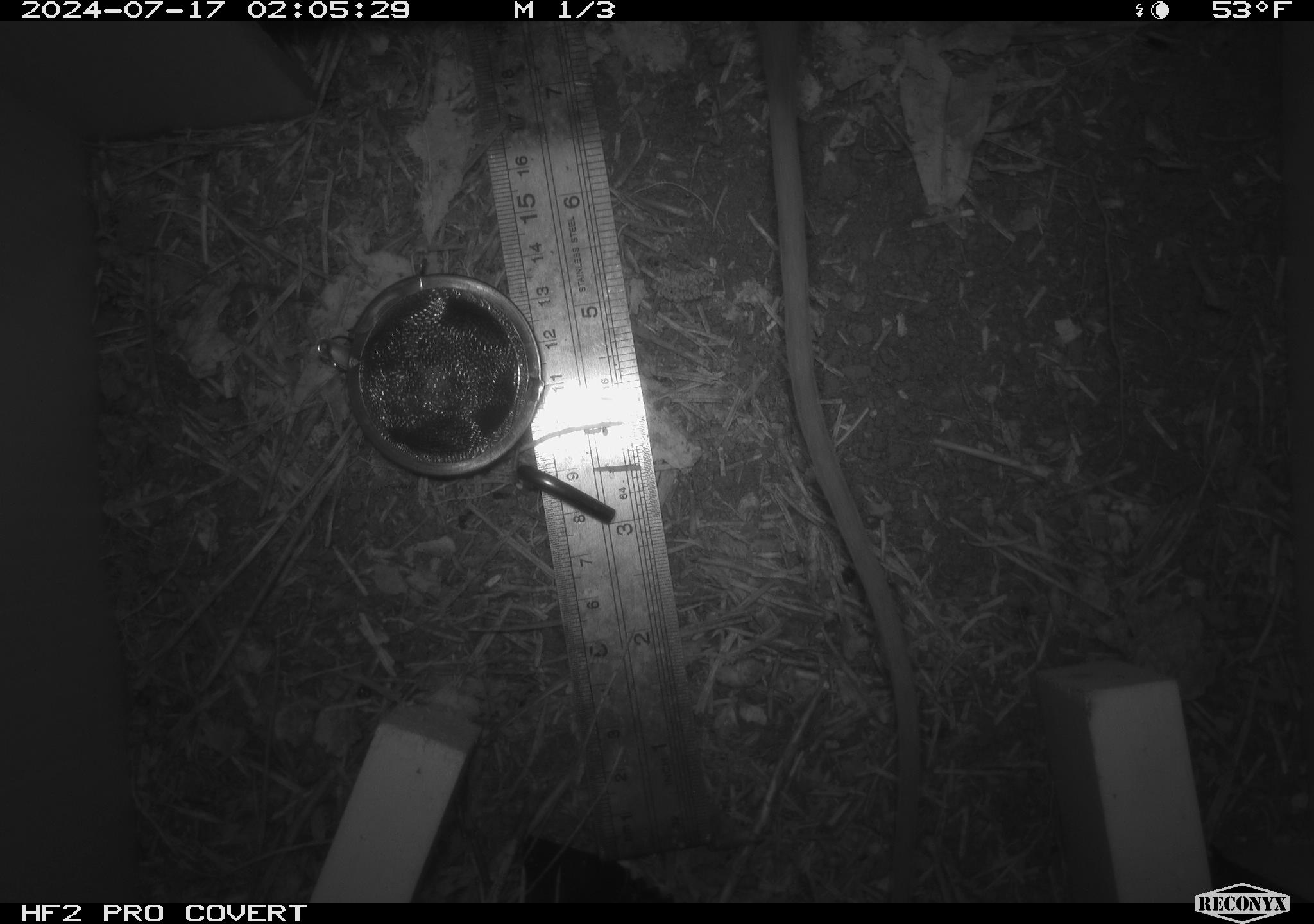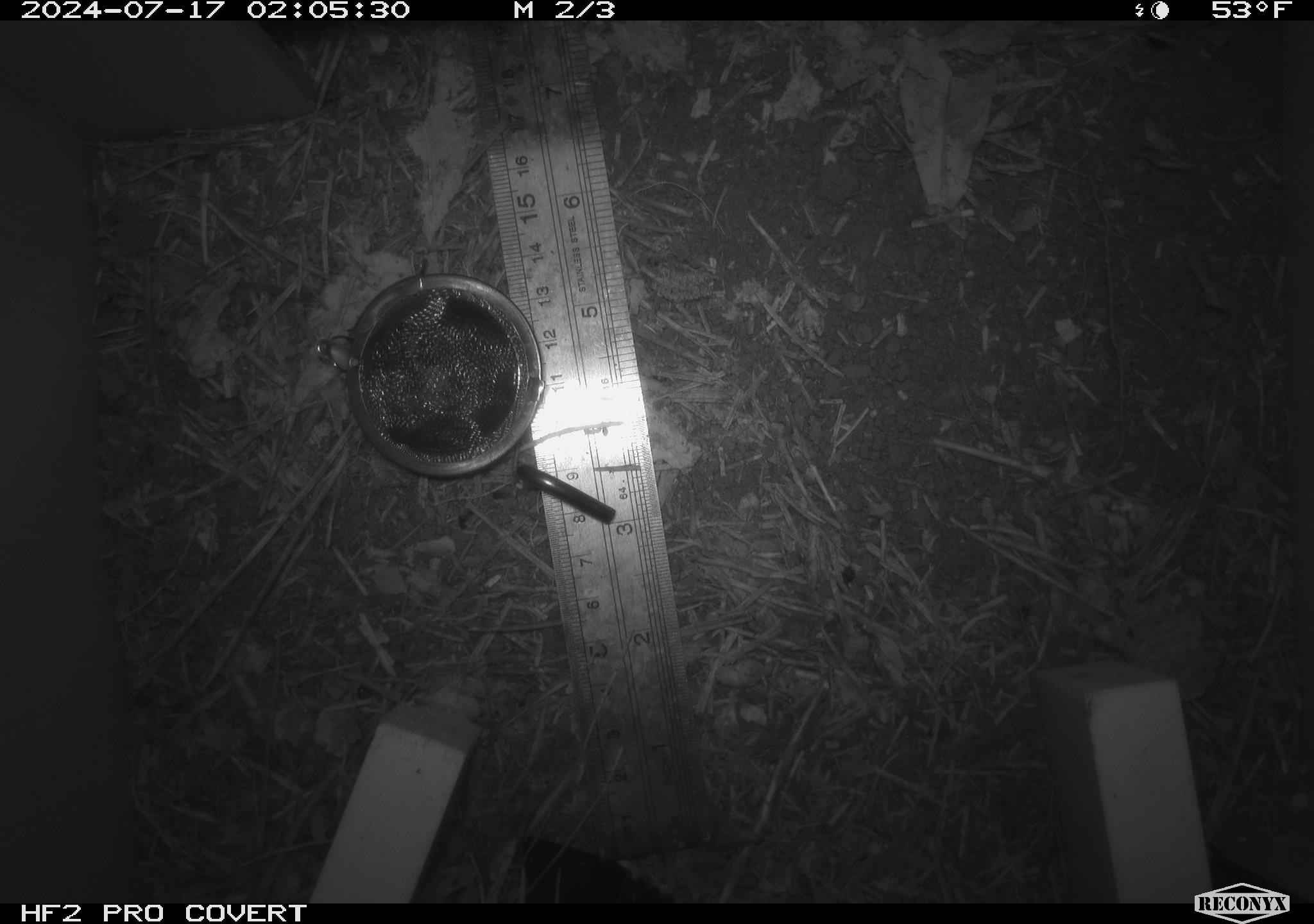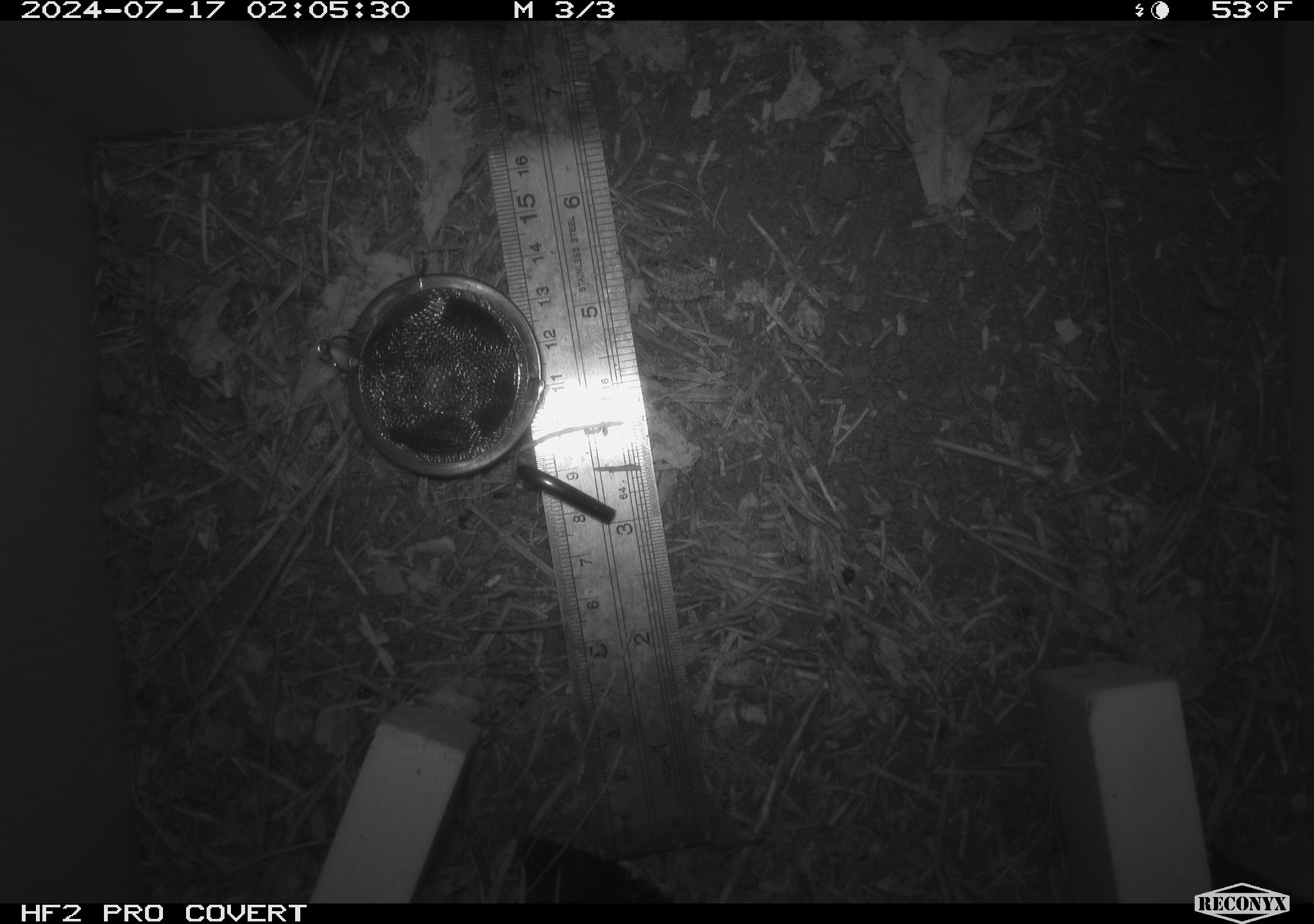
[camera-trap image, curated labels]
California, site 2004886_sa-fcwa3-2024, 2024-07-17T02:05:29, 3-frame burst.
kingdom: Animalia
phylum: Chordata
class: Mammalia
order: Rodentia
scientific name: Rodentia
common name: mouse species